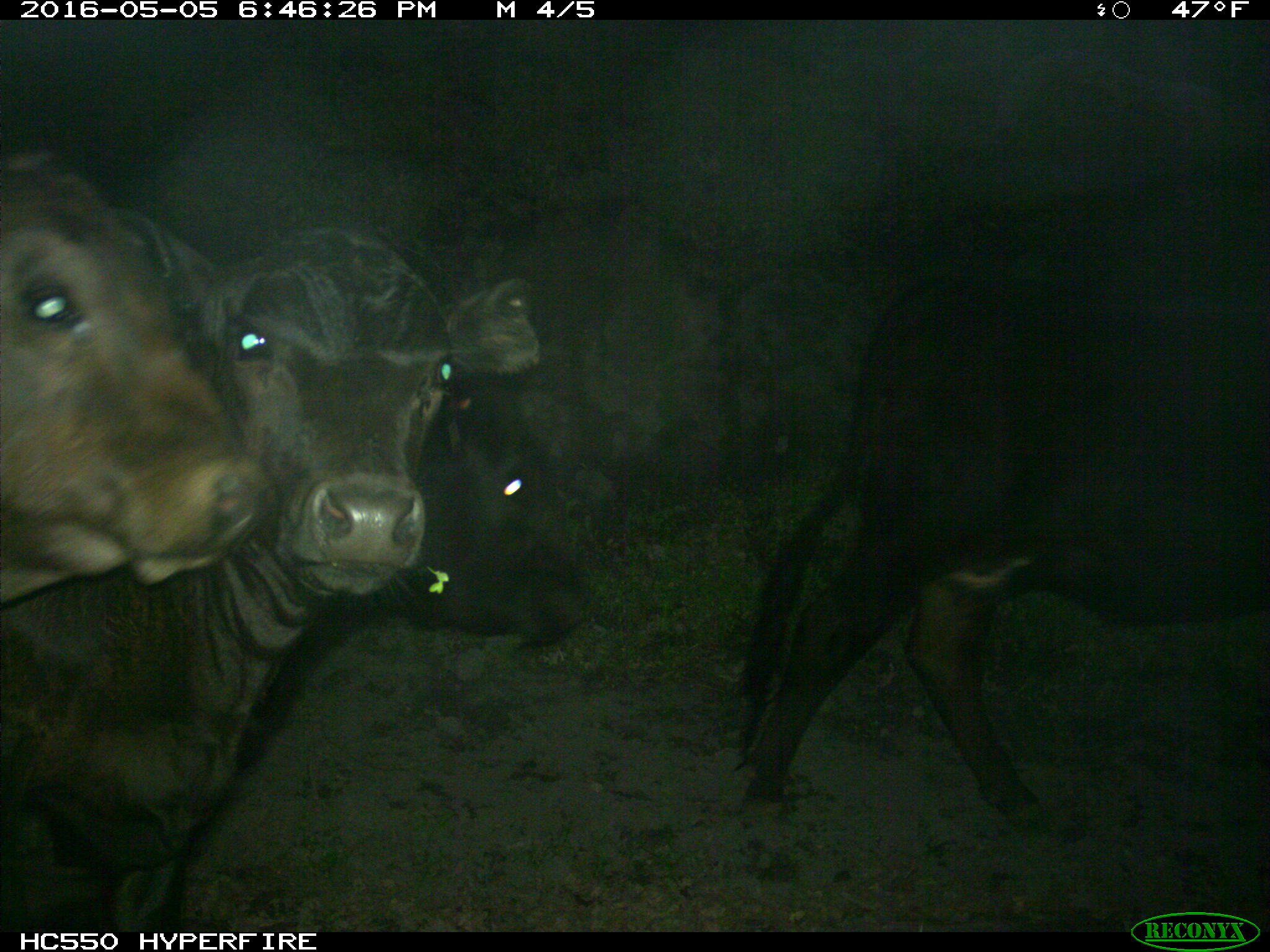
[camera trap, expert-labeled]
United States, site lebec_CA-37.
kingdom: Animalia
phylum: Chordata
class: Mammalia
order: Artiodactyla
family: Bovidae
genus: Bos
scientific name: Bos taurus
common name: domestic cow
Bos taurus (domestic cow).